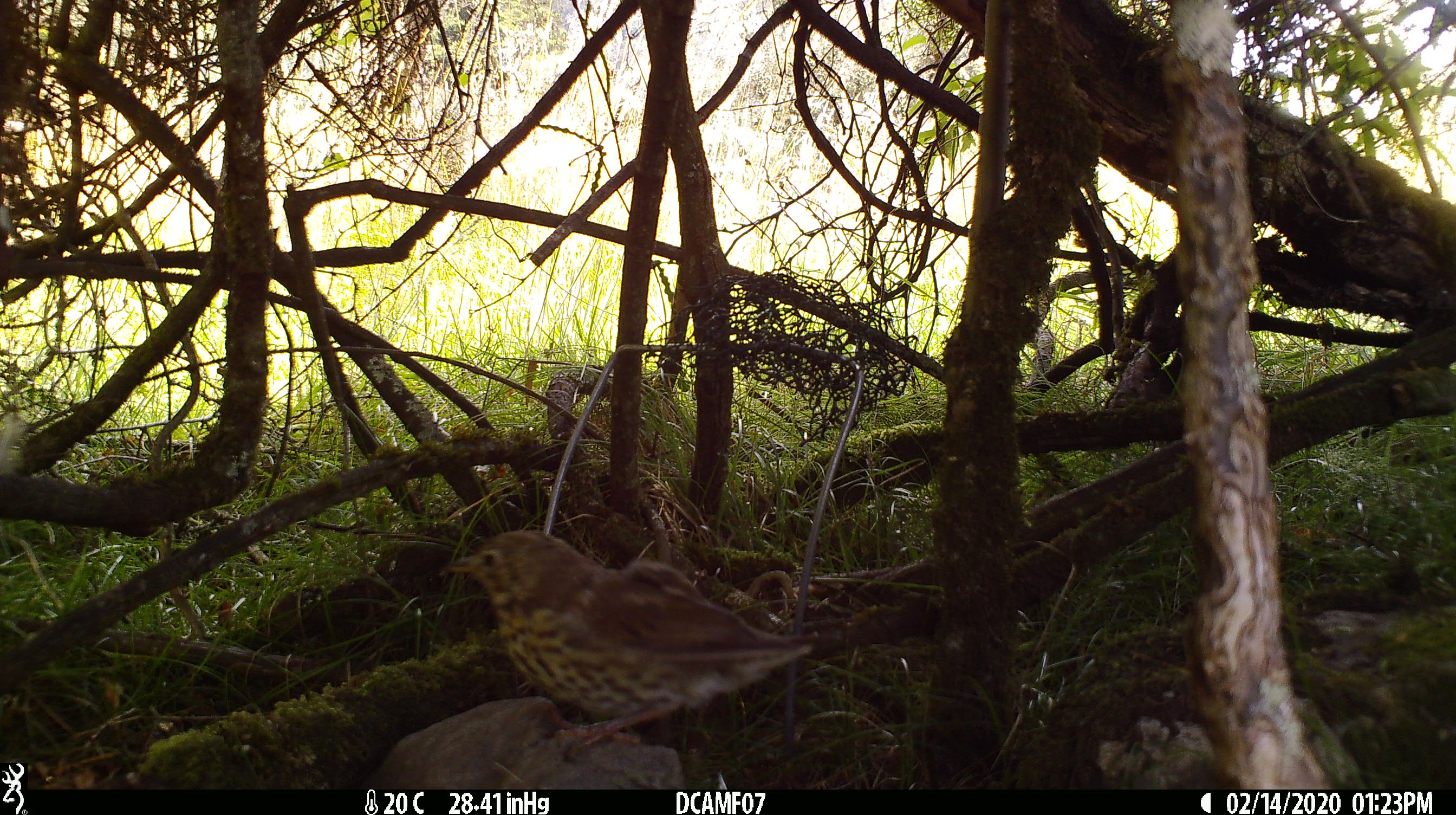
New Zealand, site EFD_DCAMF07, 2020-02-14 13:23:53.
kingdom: Animalia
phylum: Chordata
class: Aves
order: Passeriformes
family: Turdidae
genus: Turdus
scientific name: Turdus philomelos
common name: song thrush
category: thrush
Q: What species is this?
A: Thrush (song thrush) (Turdus philomelos).